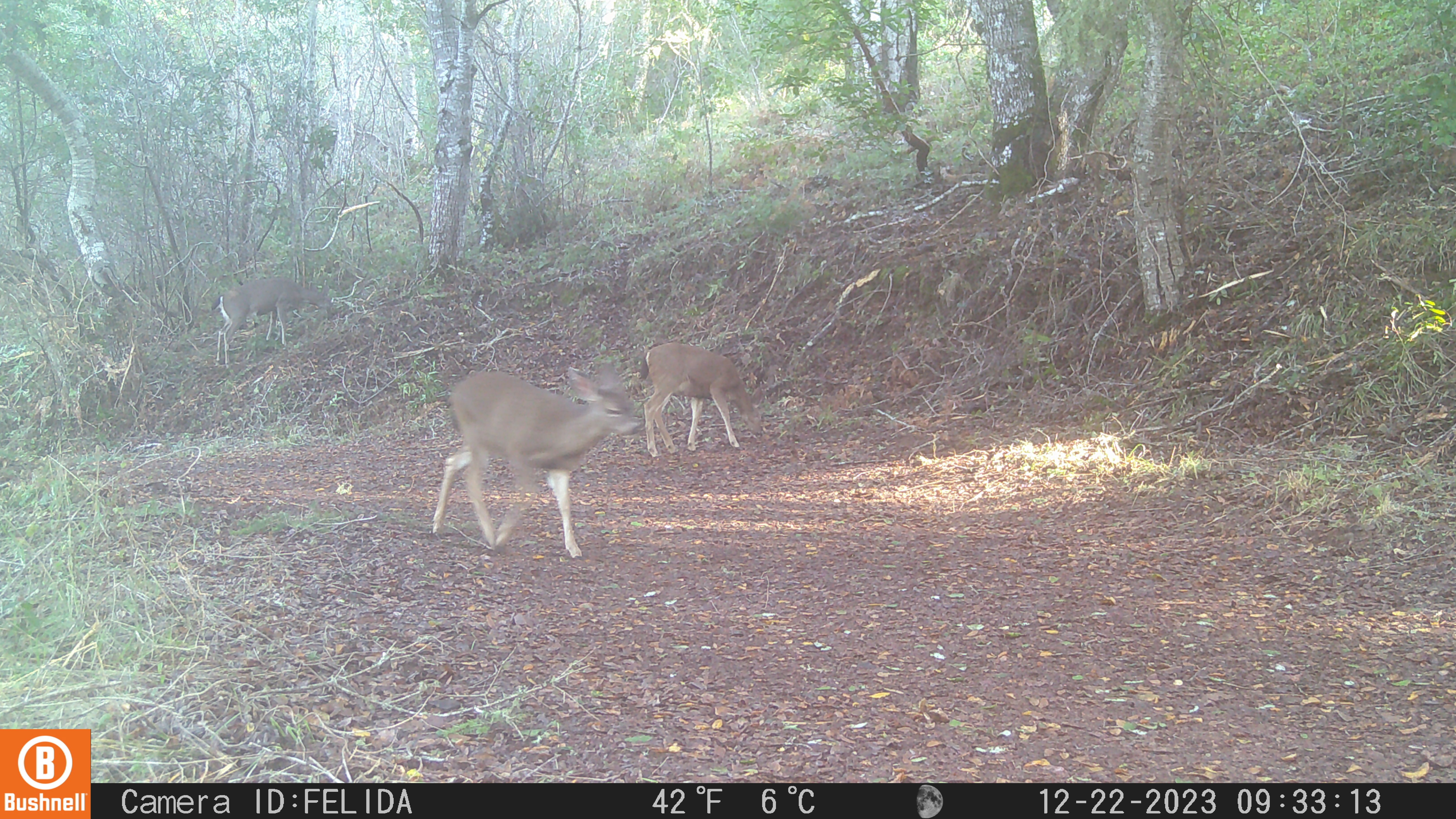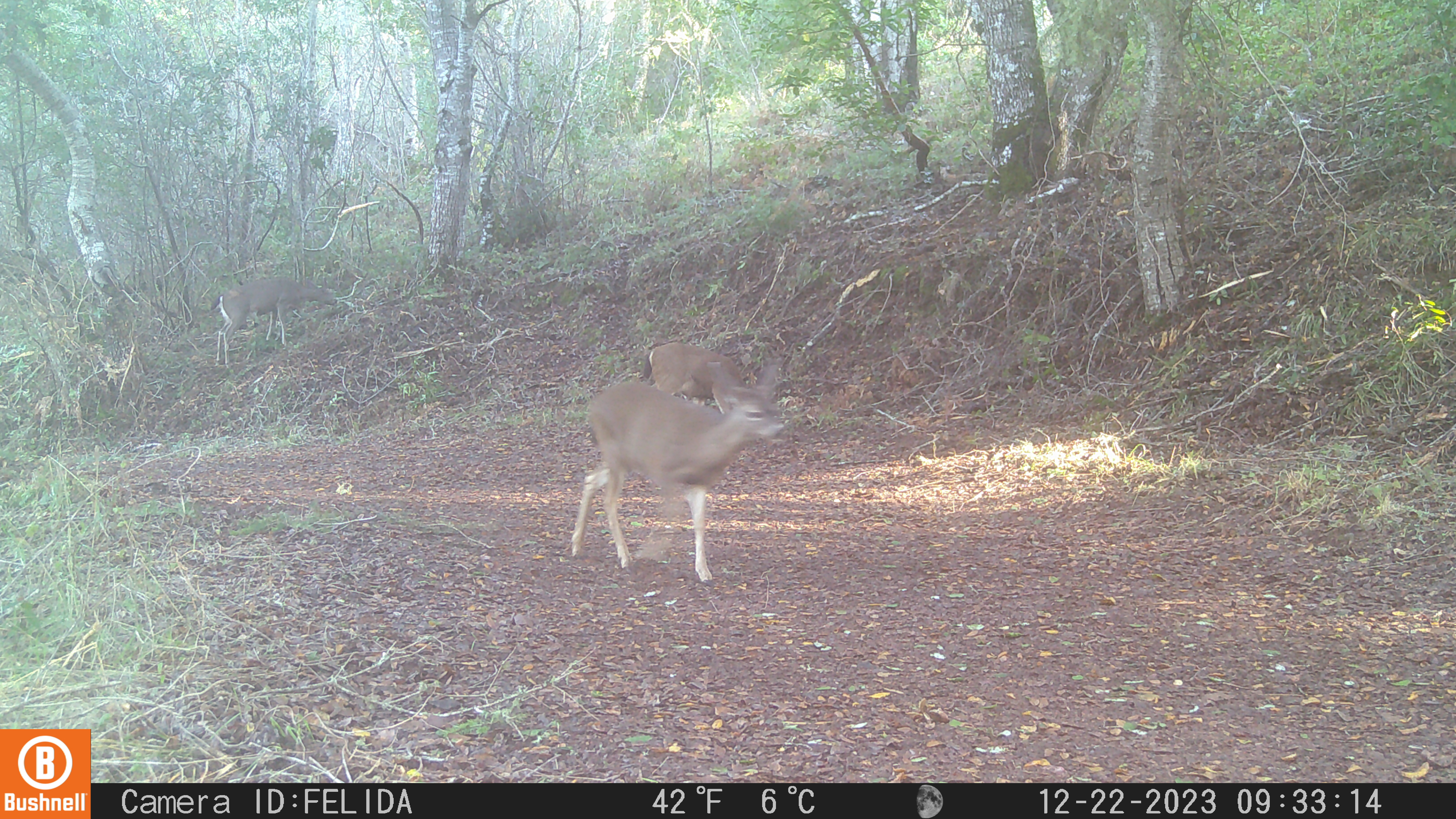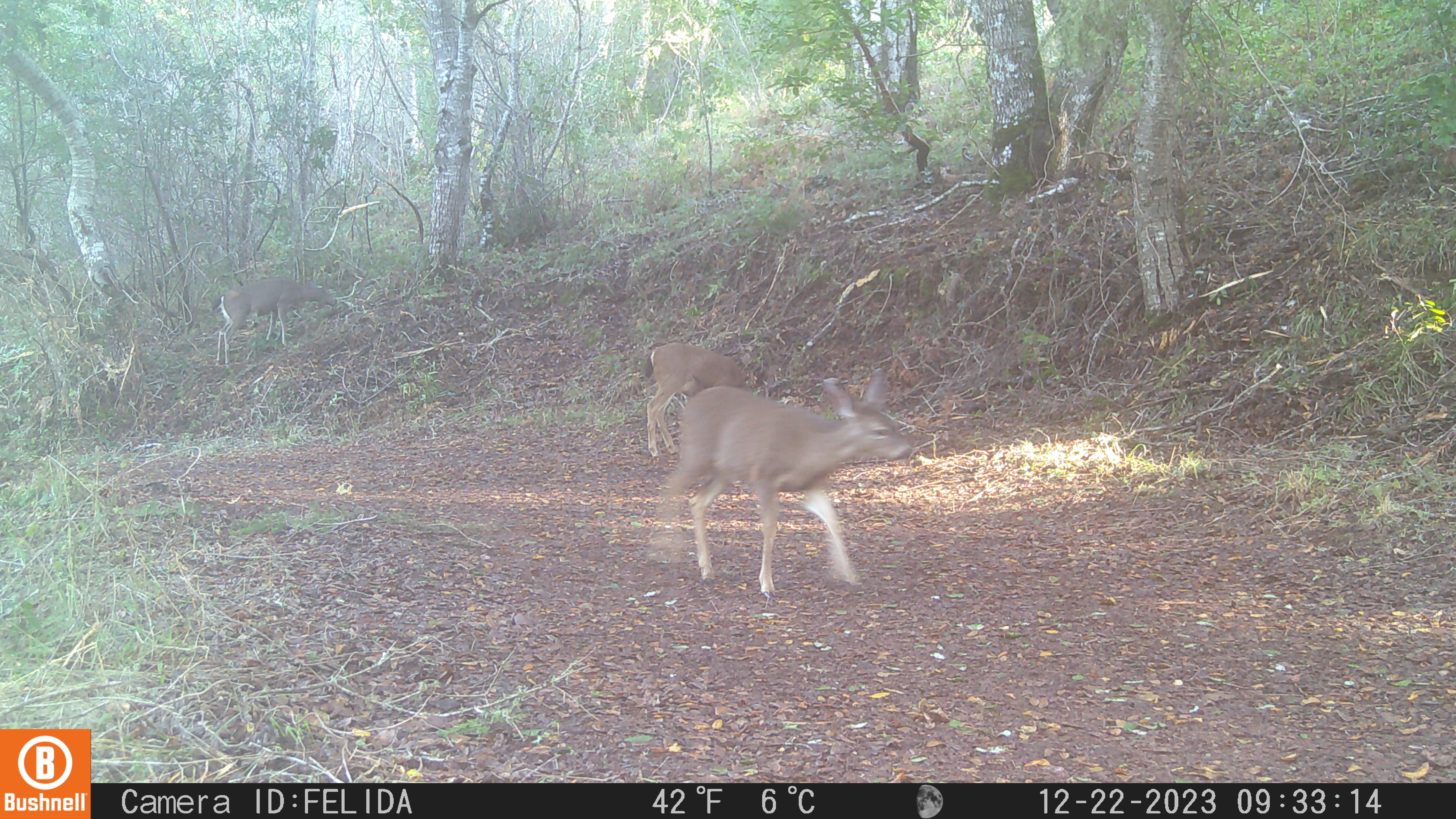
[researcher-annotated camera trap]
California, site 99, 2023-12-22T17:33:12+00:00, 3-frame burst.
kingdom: Animalia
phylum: Chordata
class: Mammalia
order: Artiodactyla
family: Cervidae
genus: Odocoileus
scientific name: Odocoileus hemionus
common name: mule deer